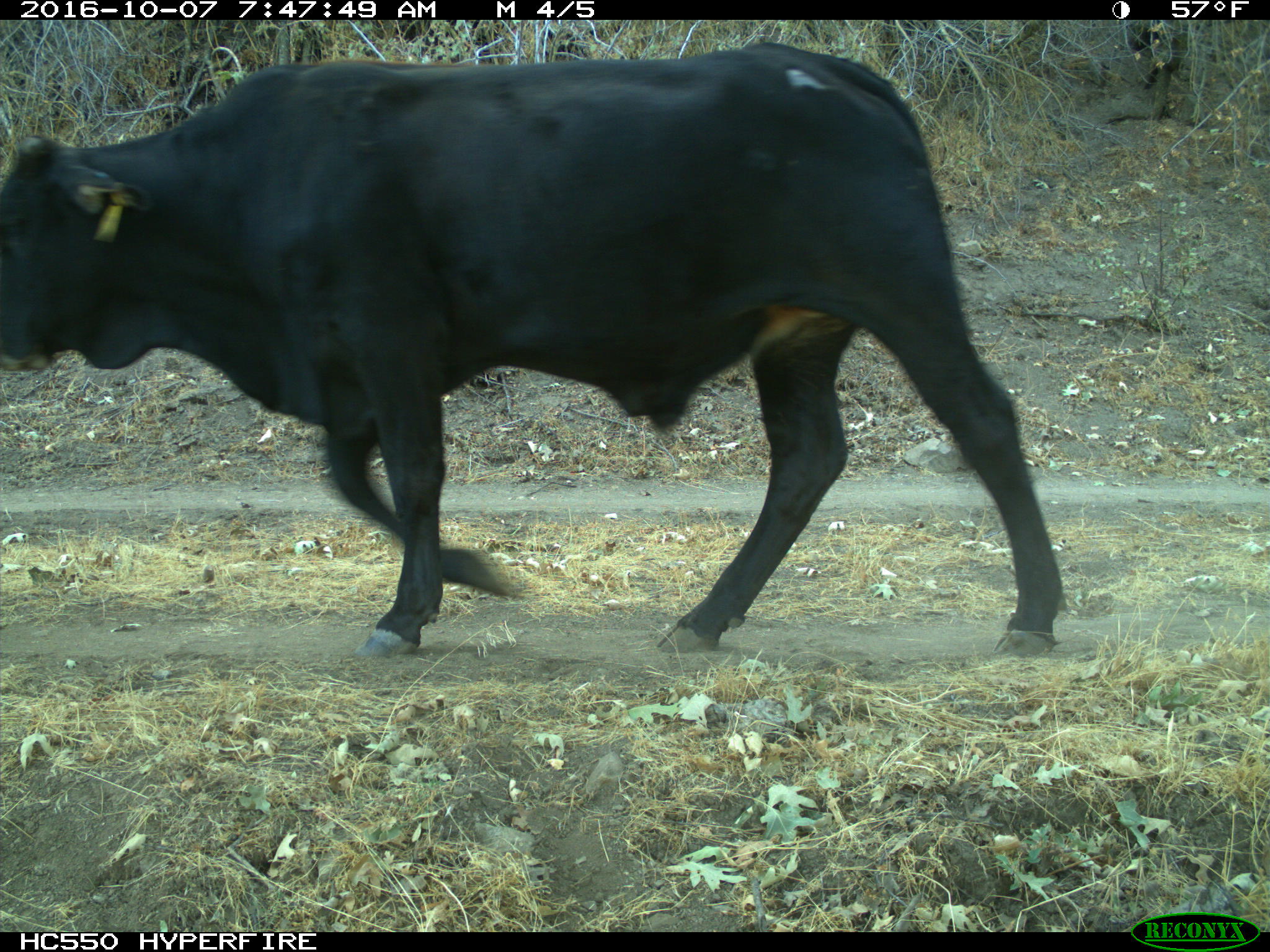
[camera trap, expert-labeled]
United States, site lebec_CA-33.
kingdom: Animalia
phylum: Chordata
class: Mammalia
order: Artiodactyla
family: Bovidae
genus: Bos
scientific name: Bos taurus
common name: domestic cow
Bos taurus (domestic cow).